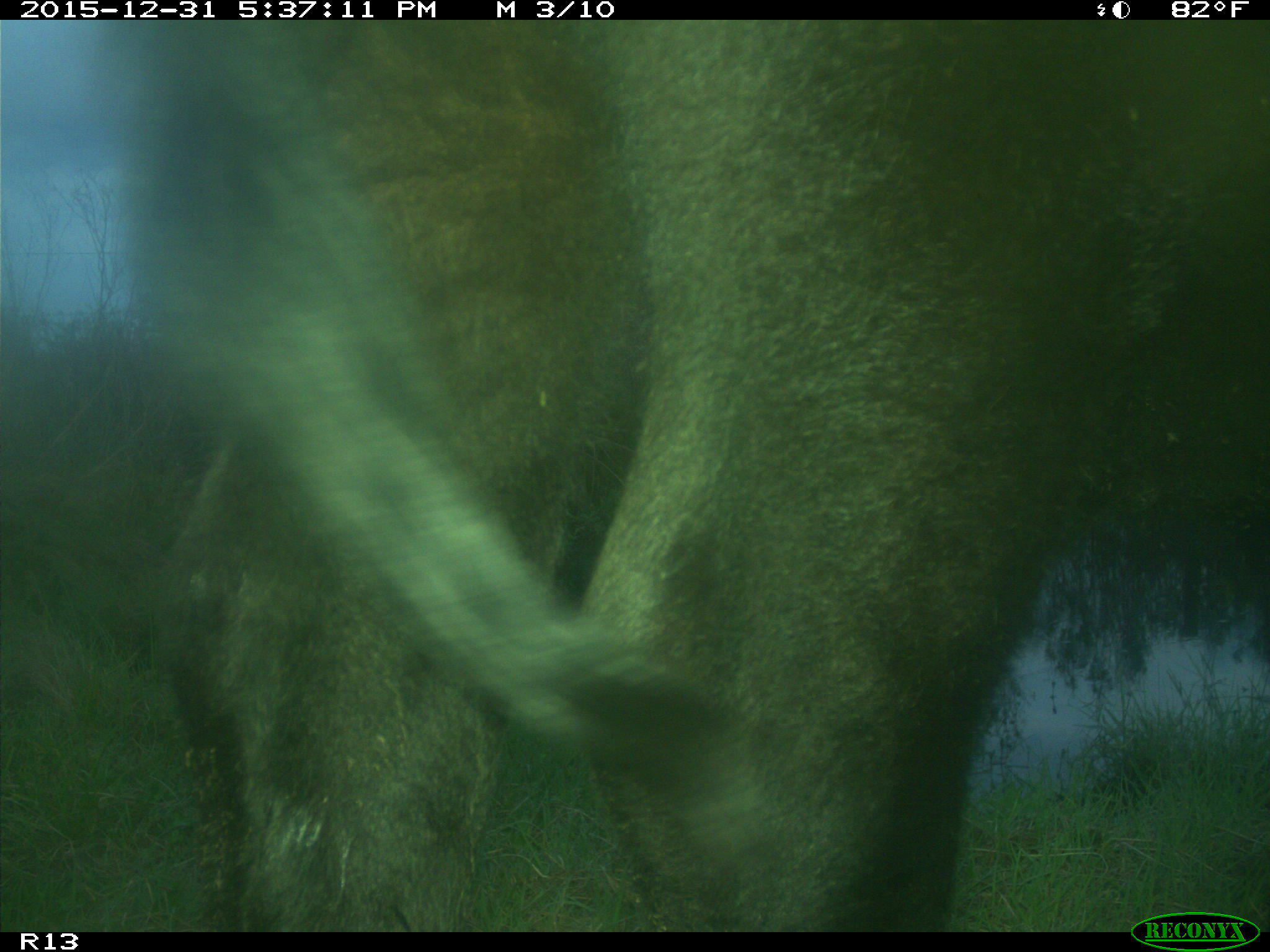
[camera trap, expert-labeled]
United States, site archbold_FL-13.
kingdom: Animalia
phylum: Chordata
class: Mammalia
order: Artiodactyla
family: Bovidae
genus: Bos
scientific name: Bos taurus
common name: domestic cow